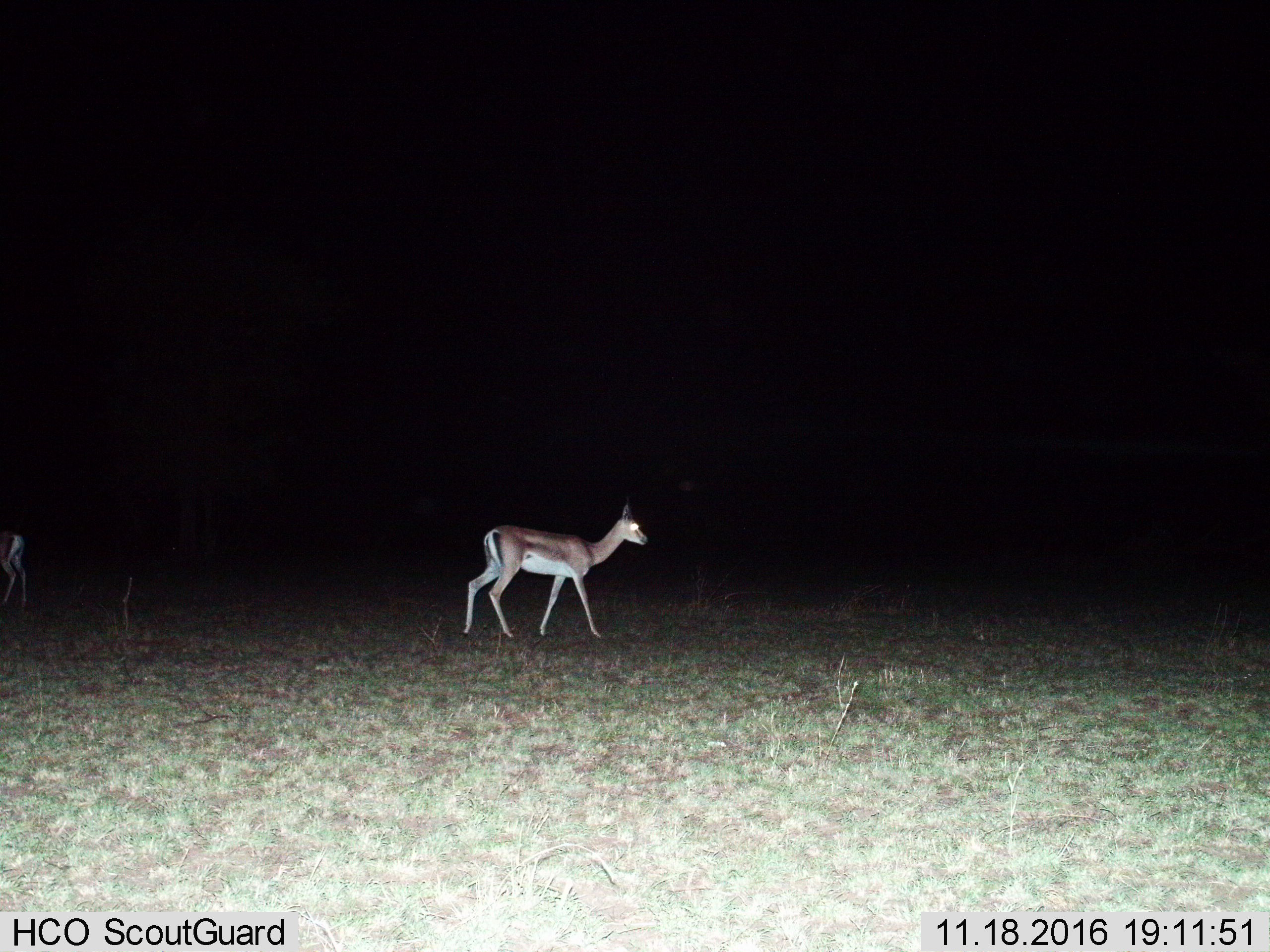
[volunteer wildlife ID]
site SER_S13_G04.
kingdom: Animalia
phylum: Chordata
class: Mammalia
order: Artiodactyla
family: Bovidae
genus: Nanger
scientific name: Nanger granti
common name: grant's gazelle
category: gazellegrants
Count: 2.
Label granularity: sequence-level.